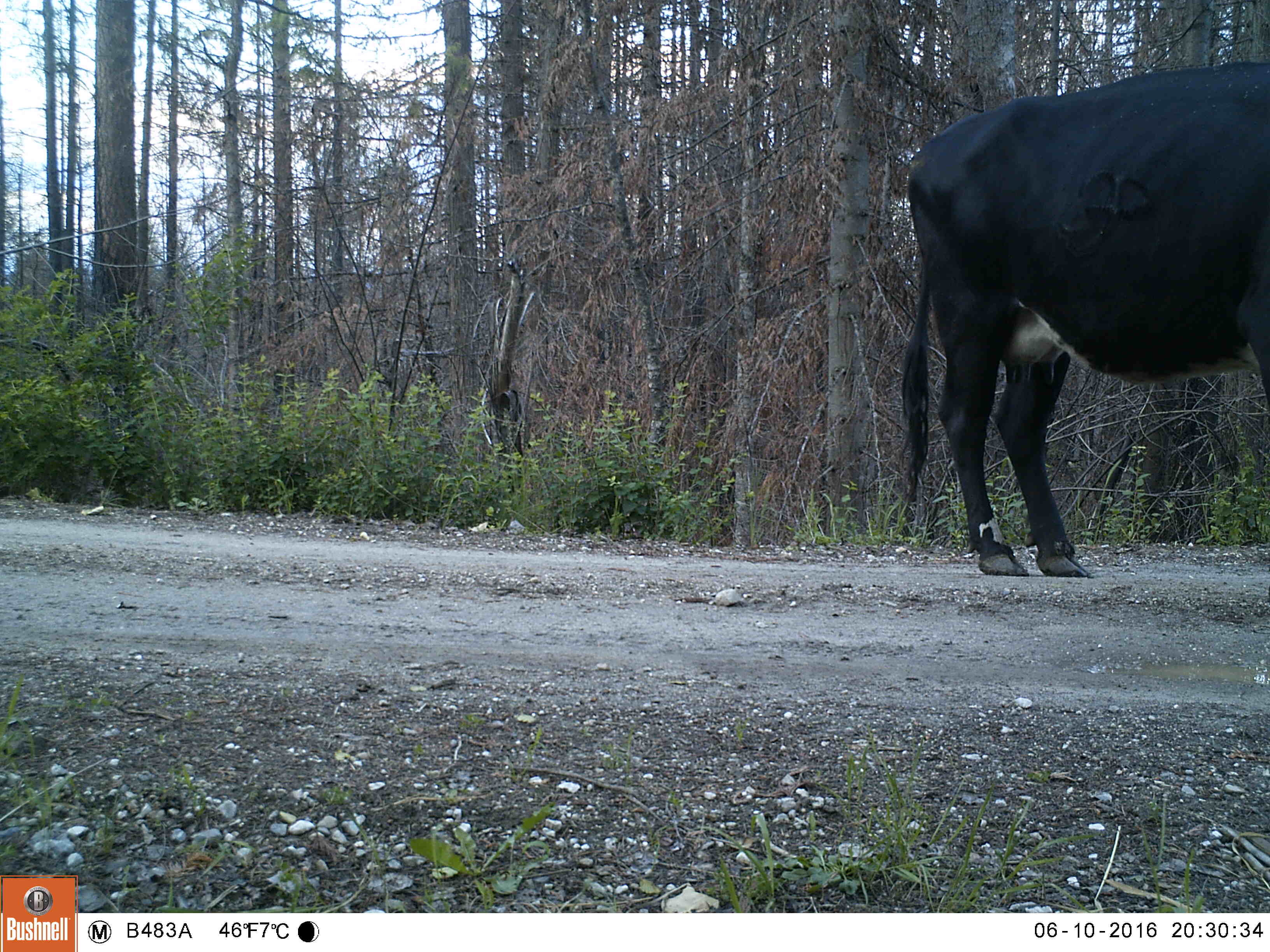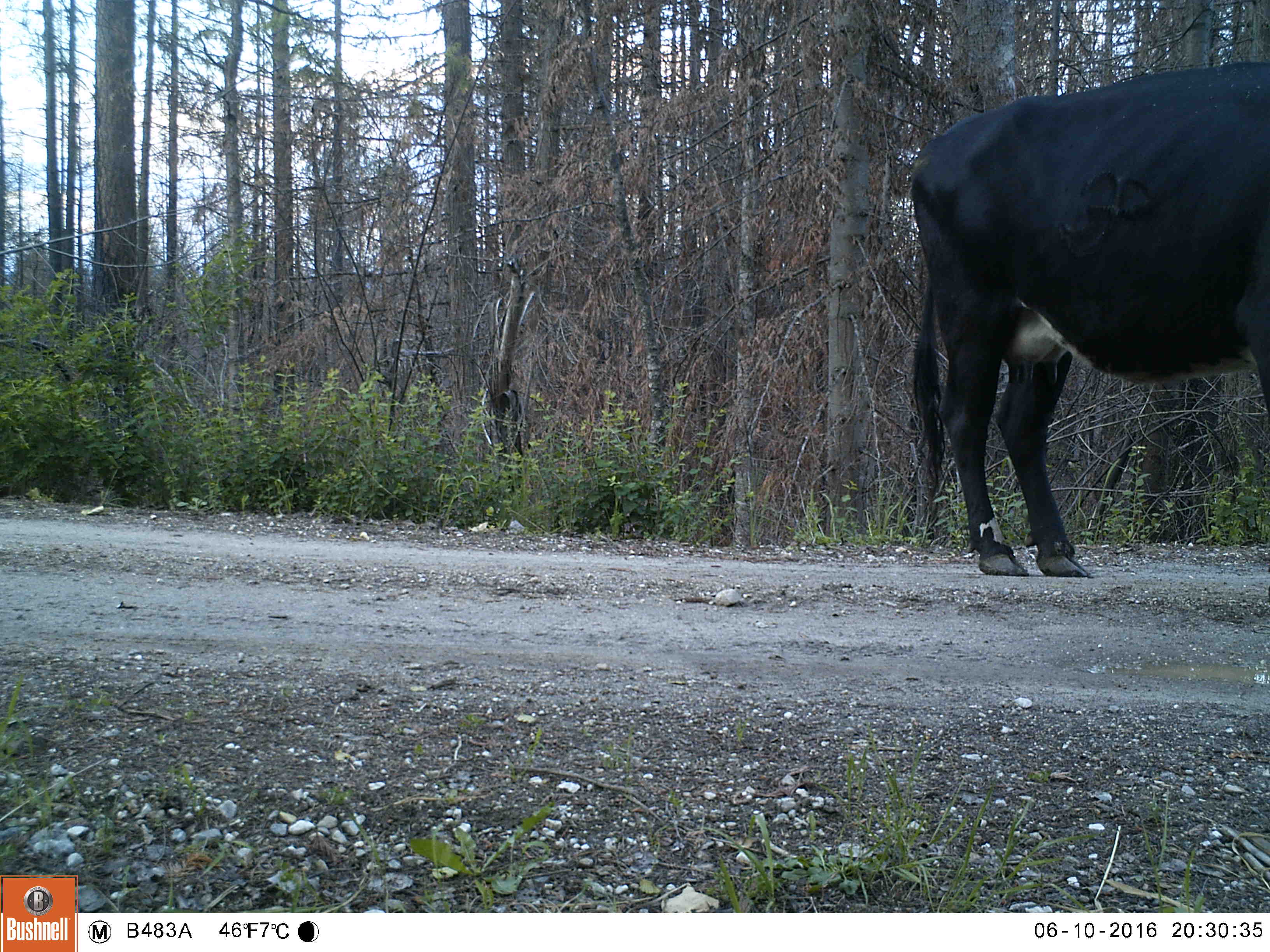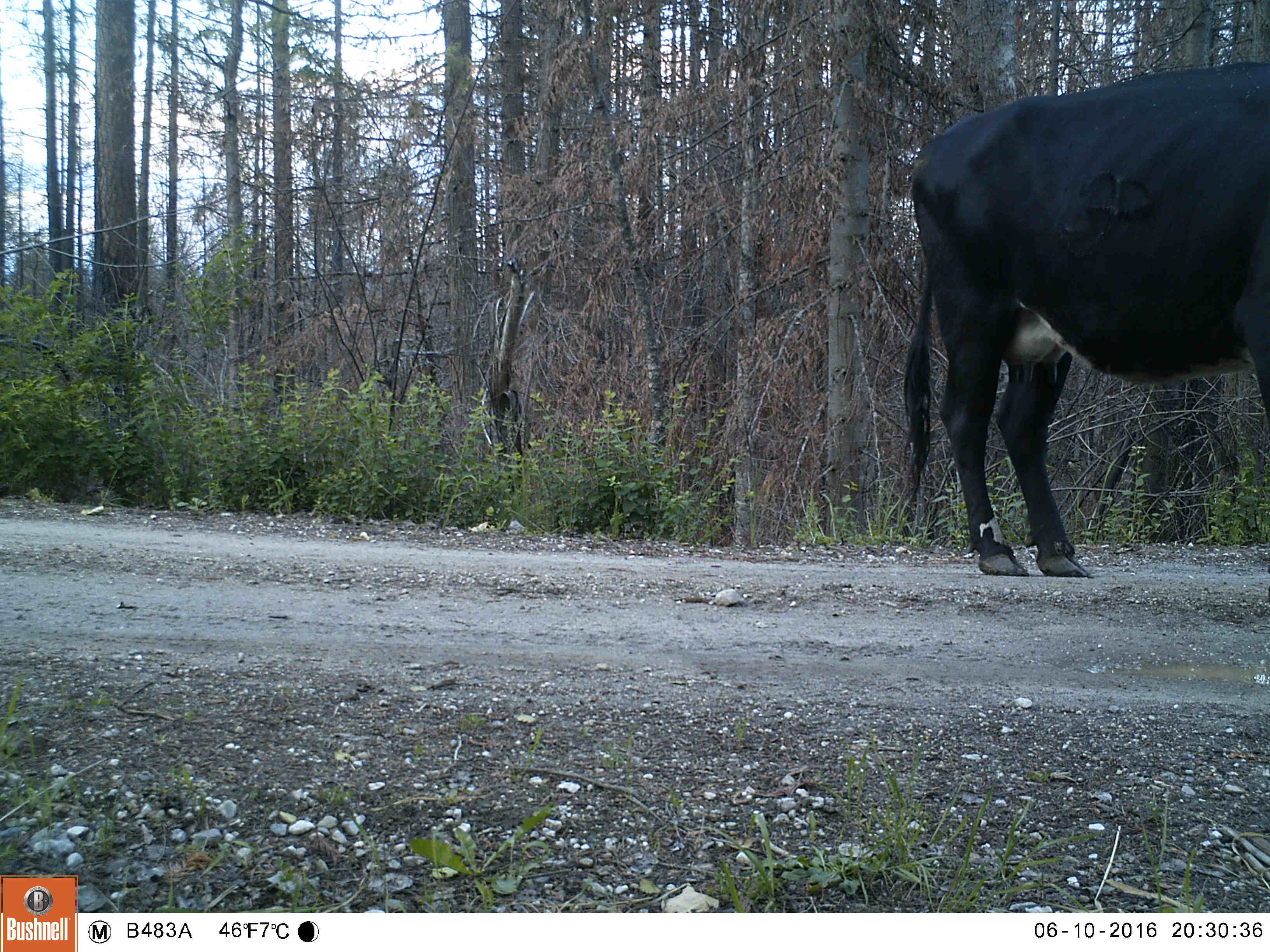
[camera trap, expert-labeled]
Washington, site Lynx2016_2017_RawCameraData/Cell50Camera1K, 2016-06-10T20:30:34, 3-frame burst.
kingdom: Animalia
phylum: Chordata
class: Mammalia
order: Artiodactyla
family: Bovidae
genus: Bos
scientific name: Bos taurus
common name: domestic cattle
Domestic cattle (Bos taurus). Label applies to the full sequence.